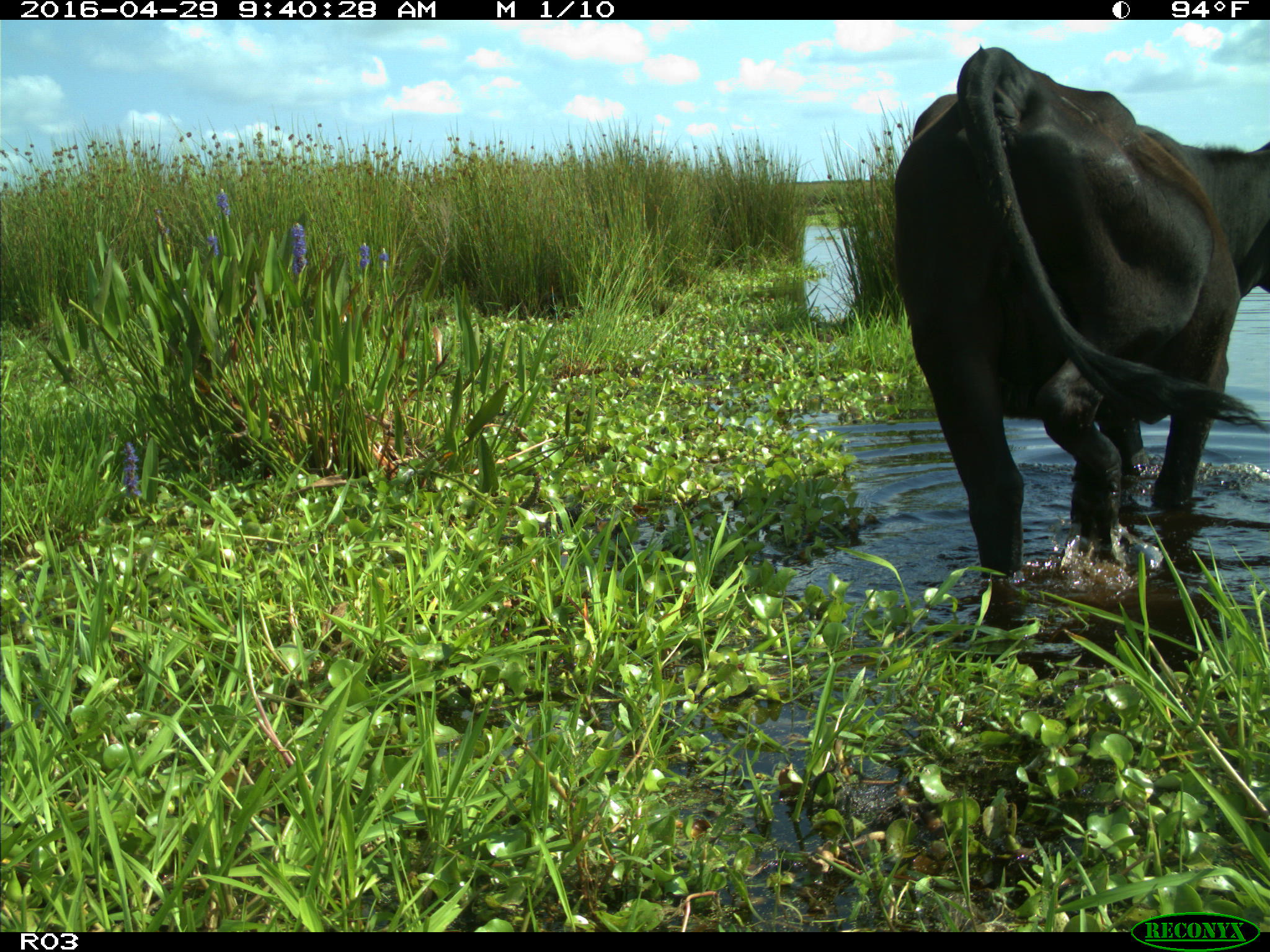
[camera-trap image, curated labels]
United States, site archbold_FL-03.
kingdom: Animalia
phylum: Chordata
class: Mammalia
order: Artiodactyla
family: Bovidae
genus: Bos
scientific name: Bos taurus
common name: domestic cow